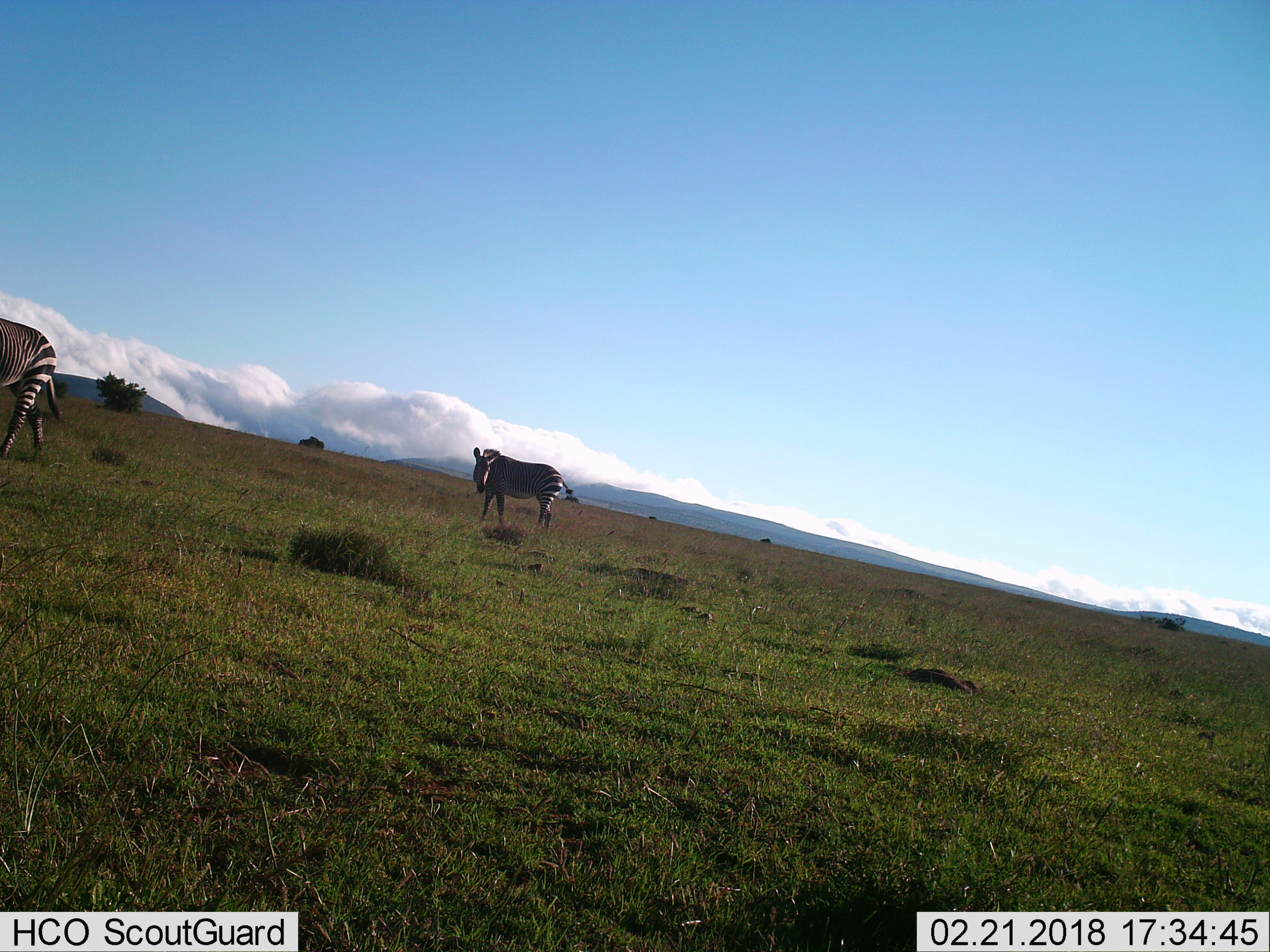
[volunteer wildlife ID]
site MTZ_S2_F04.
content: unidentified animal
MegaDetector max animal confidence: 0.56